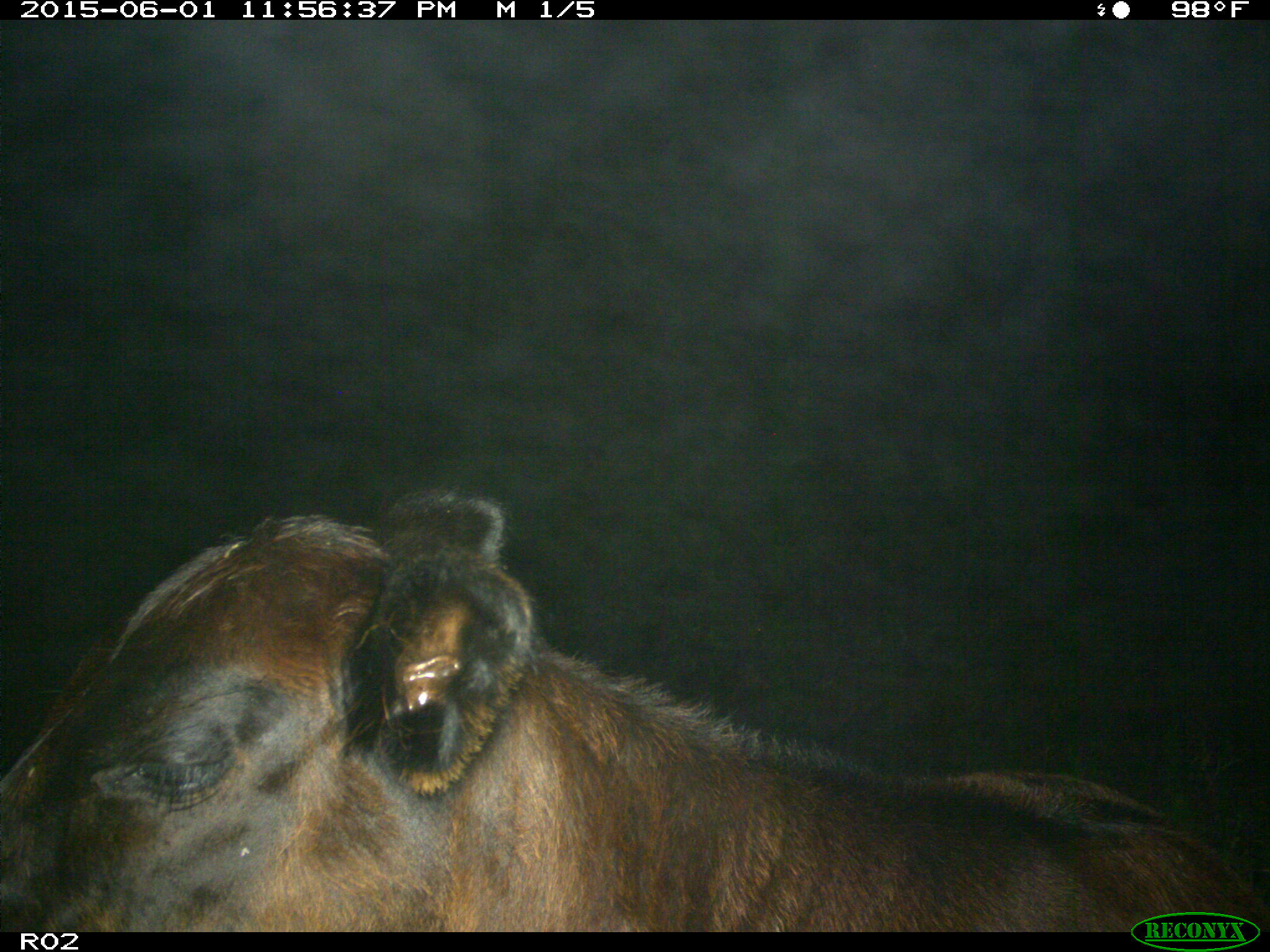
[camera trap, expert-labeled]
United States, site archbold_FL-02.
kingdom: Animalia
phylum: Chordata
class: Mammalia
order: Artiodactyla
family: Bovidae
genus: Bos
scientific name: Bos taurus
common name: domestic cow